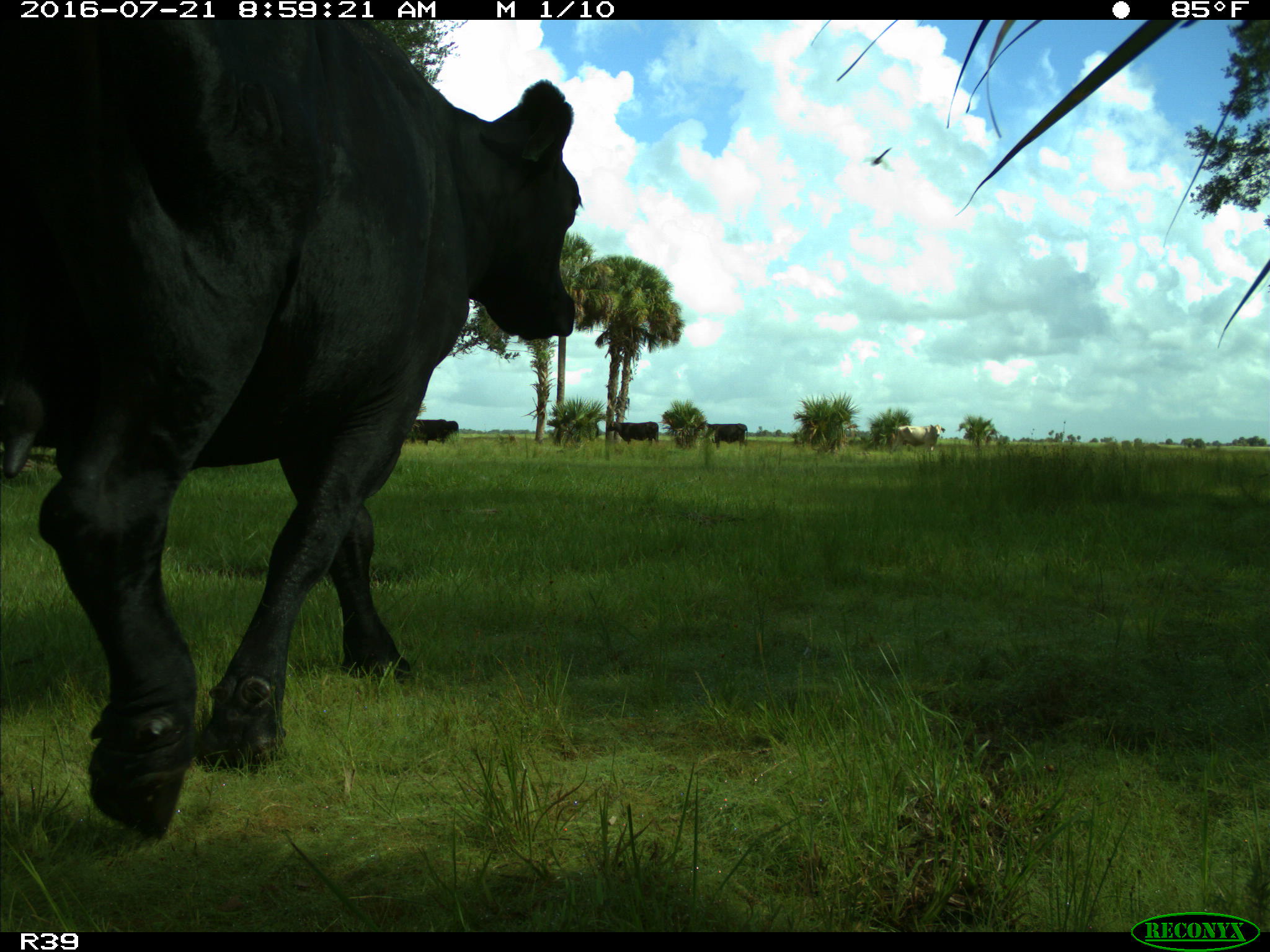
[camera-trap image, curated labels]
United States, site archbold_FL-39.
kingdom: Animalia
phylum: Chordata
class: Mammalia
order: Artiodactyla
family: Bovidae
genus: Bos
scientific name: Bos taurus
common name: domestic cow